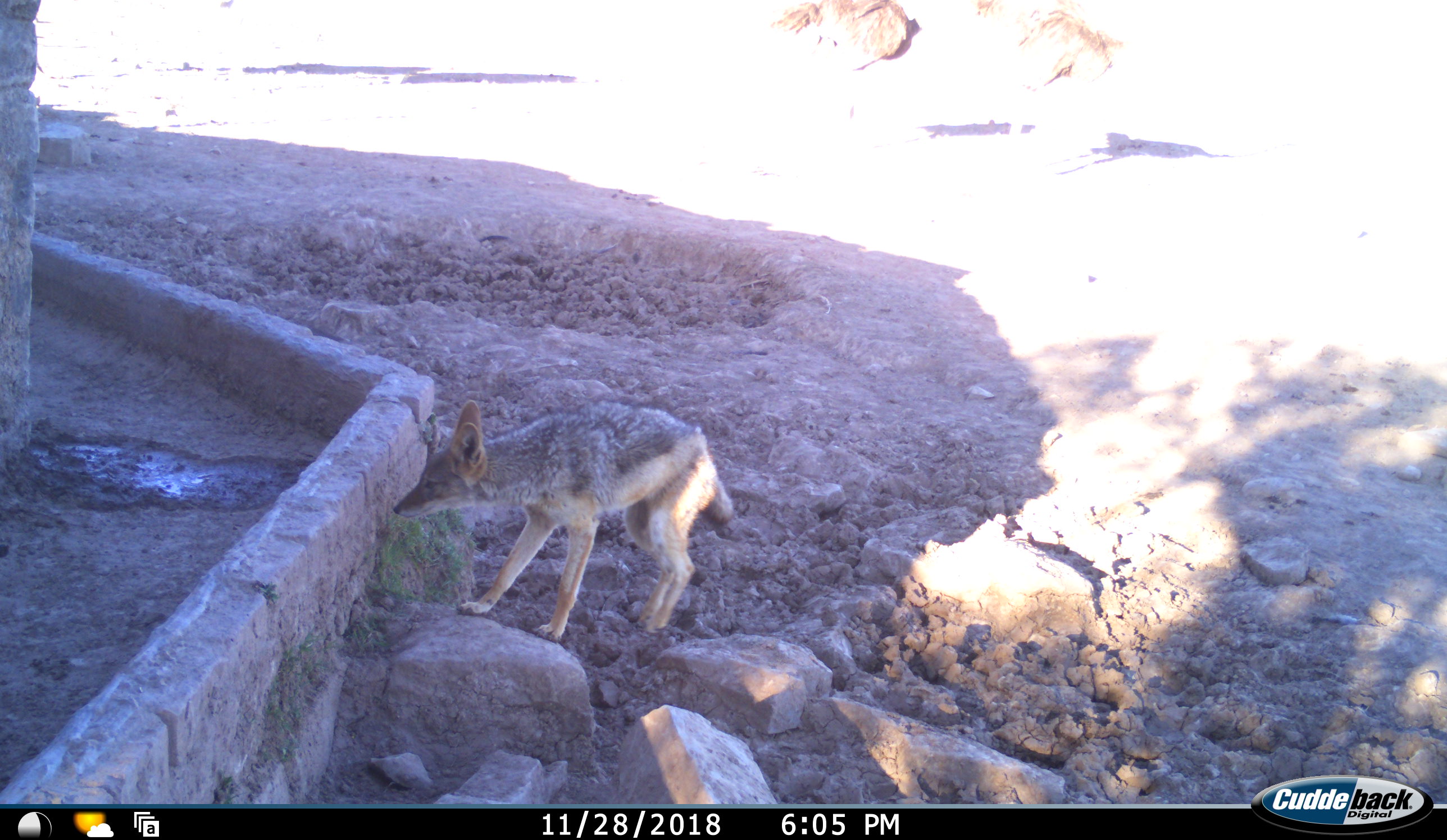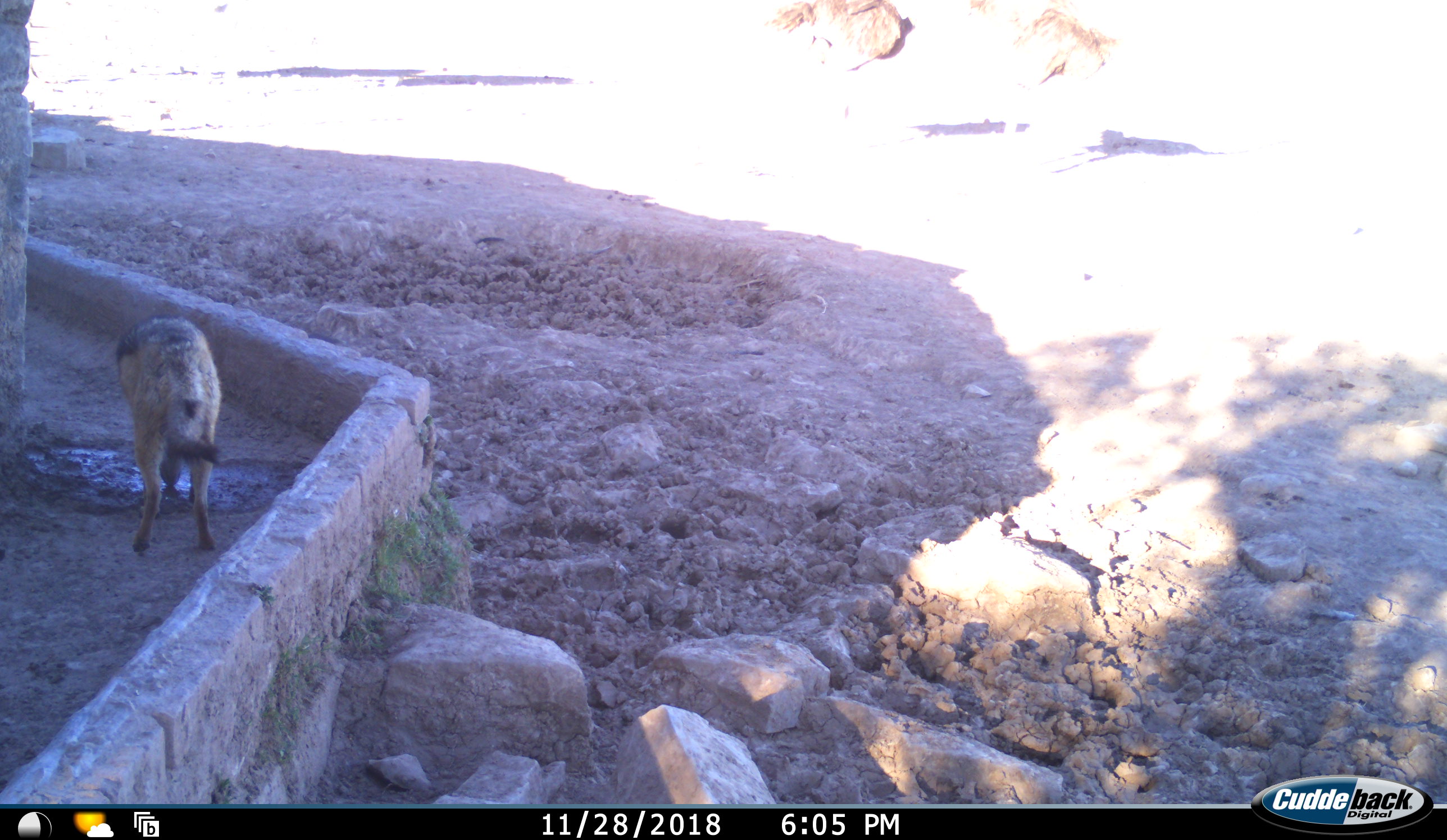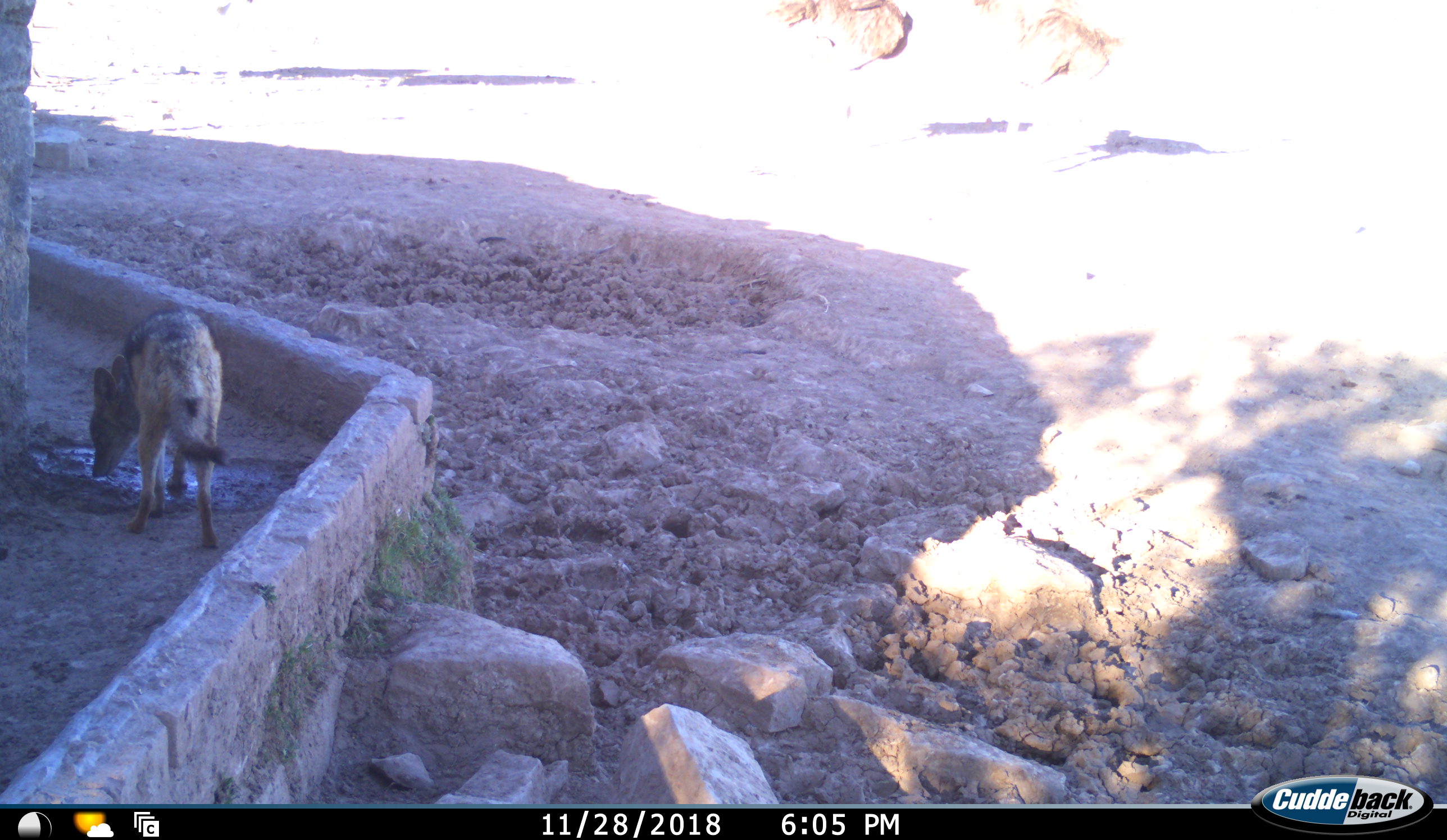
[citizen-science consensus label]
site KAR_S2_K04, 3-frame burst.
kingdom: Animalia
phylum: Chordata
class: Mammalia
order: Carnivora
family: Canidae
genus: Lupulella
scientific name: Lupulella mesomelas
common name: black-backed jackal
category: jackalblackbacked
Jackalblackbacked (black-backed jackal) (Lupulella mesomelas), count 1. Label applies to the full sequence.